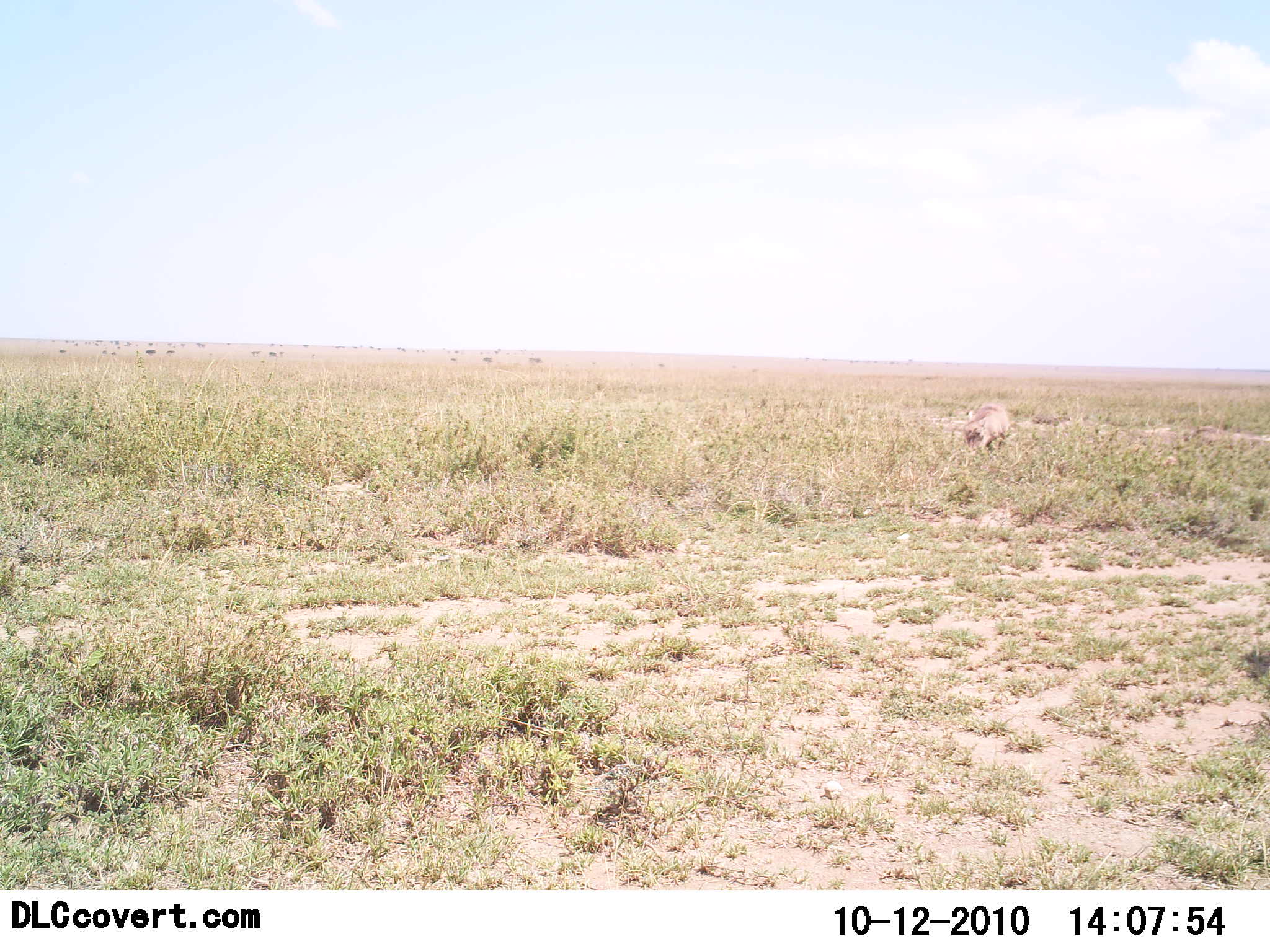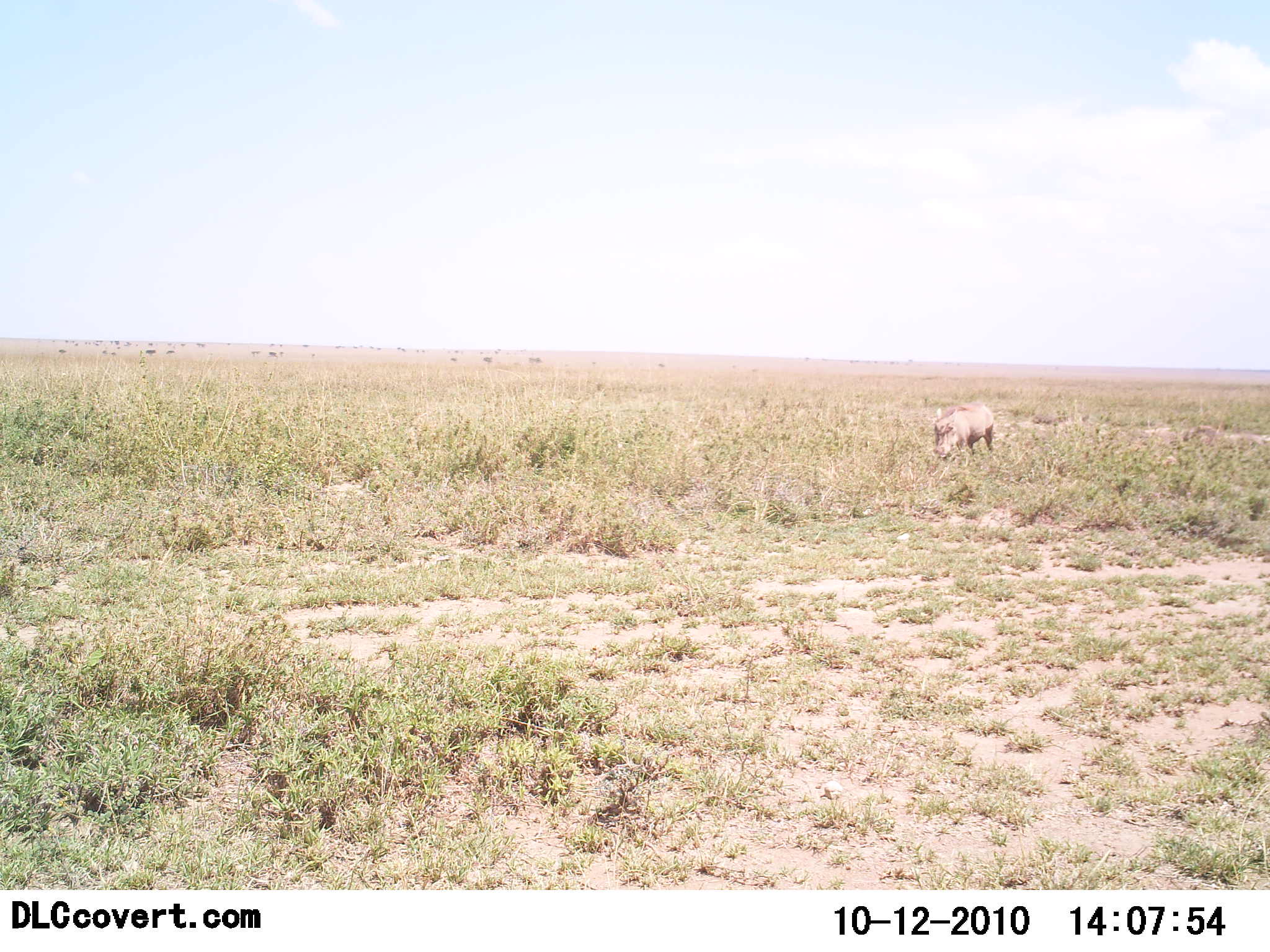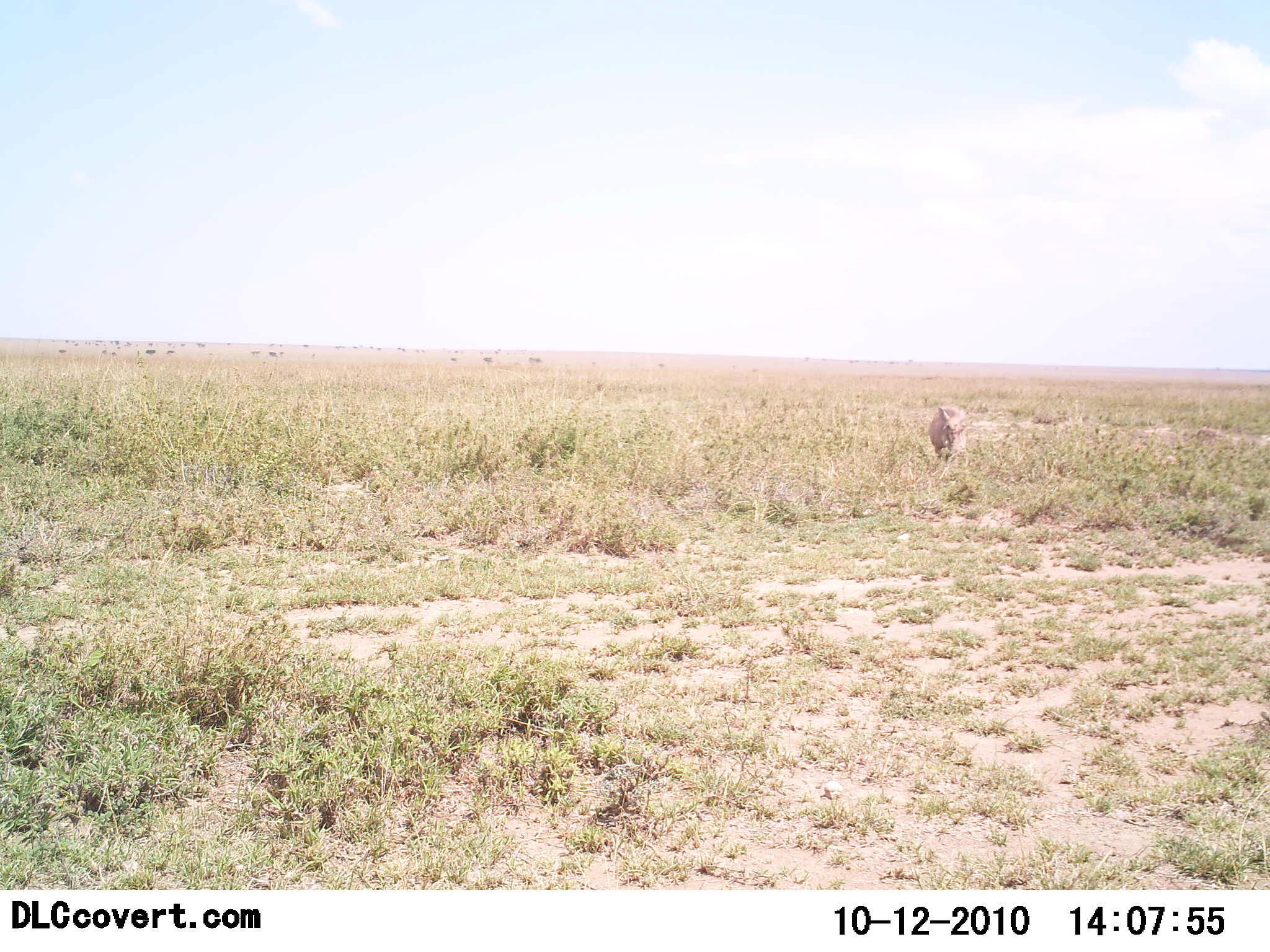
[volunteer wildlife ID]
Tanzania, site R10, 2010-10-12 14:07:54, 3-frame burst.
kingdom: Animalia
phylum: Chordata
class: Mammalia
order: Artiodactyla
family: Suidae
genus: Phacochoerus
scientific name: Phacochoerus africanus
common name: warthog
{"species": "warthog (Phacochoerus africanus)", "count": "1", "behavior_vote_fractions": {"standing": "14%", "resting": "0%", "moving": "57%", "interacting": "0%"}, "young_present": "0%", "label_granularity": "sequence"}